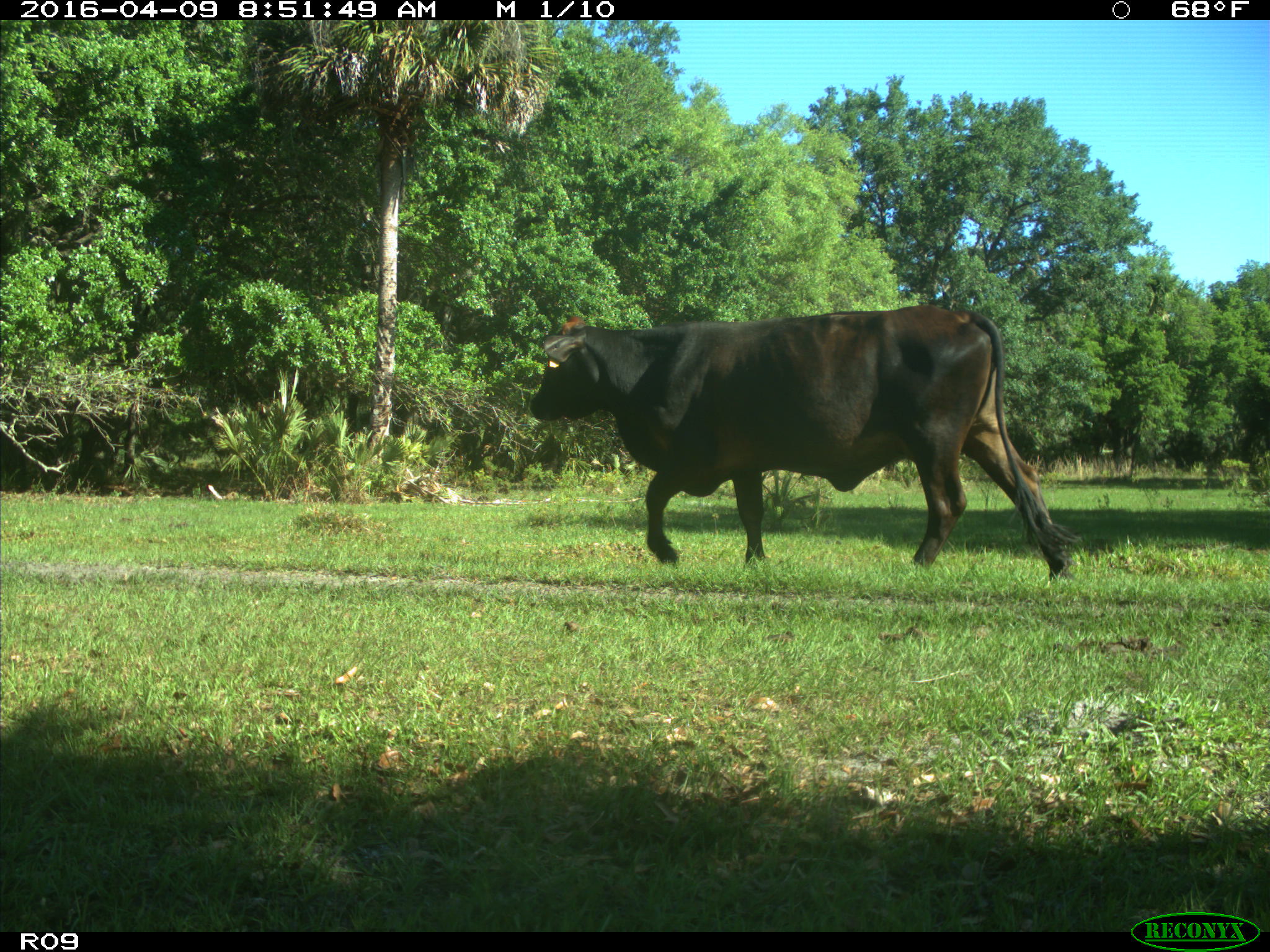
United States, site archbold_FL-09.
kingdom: Animalia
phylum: Chordata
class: Mammalia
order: Artiodactyla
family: Bovidae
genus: Bos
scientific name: Bos taurus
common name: domestic cow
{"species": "Bos taurus (domestic cow)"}